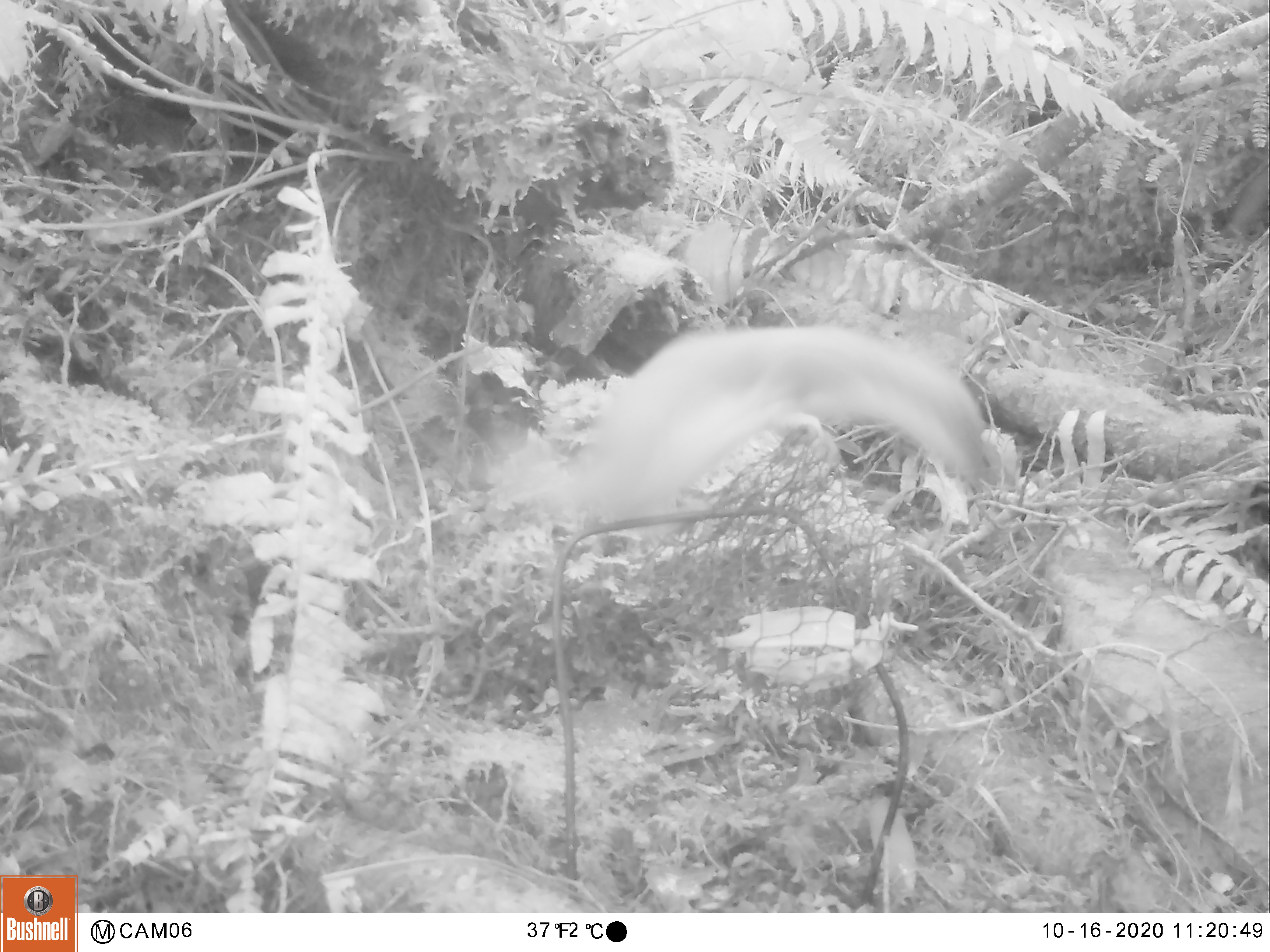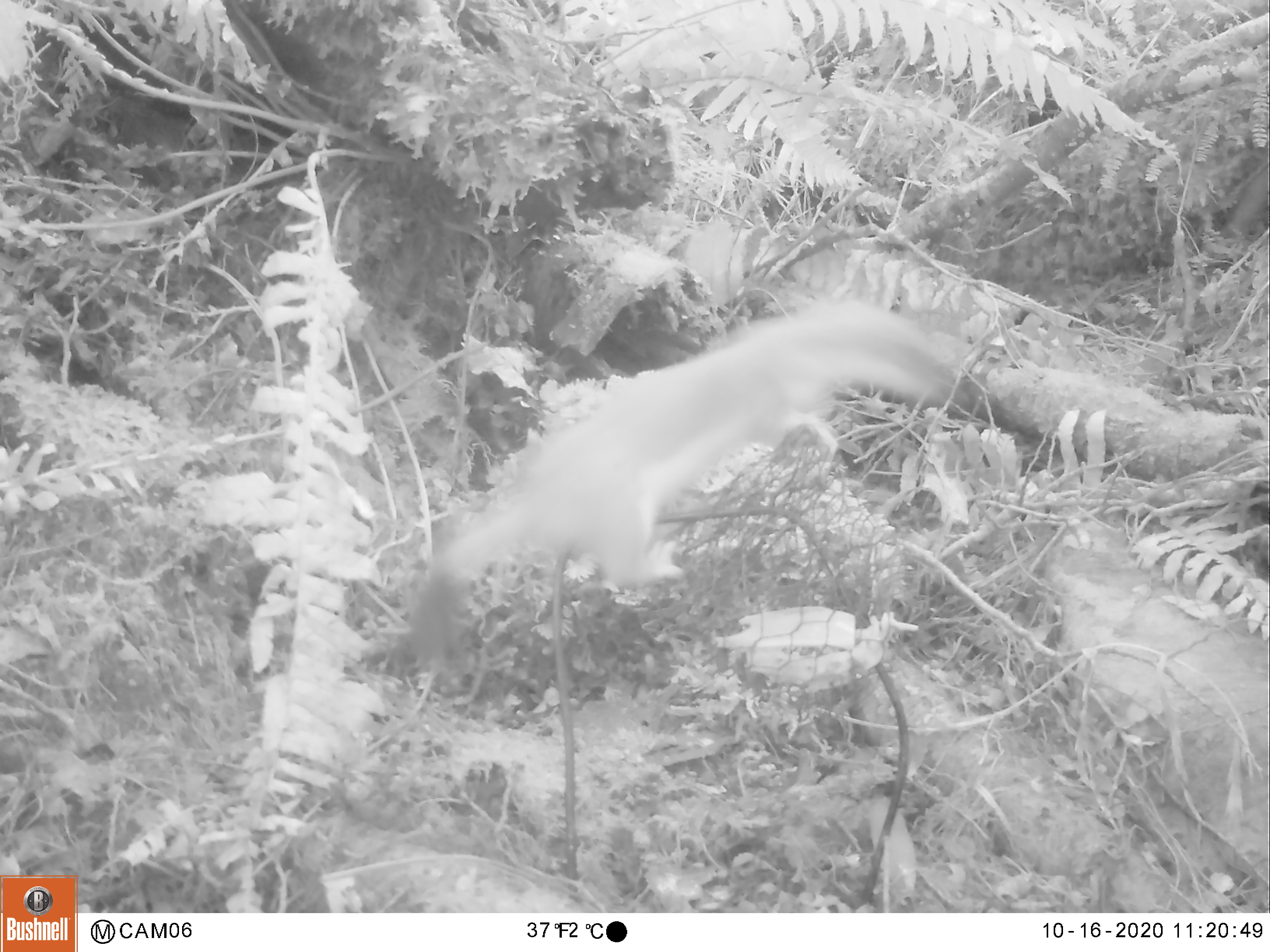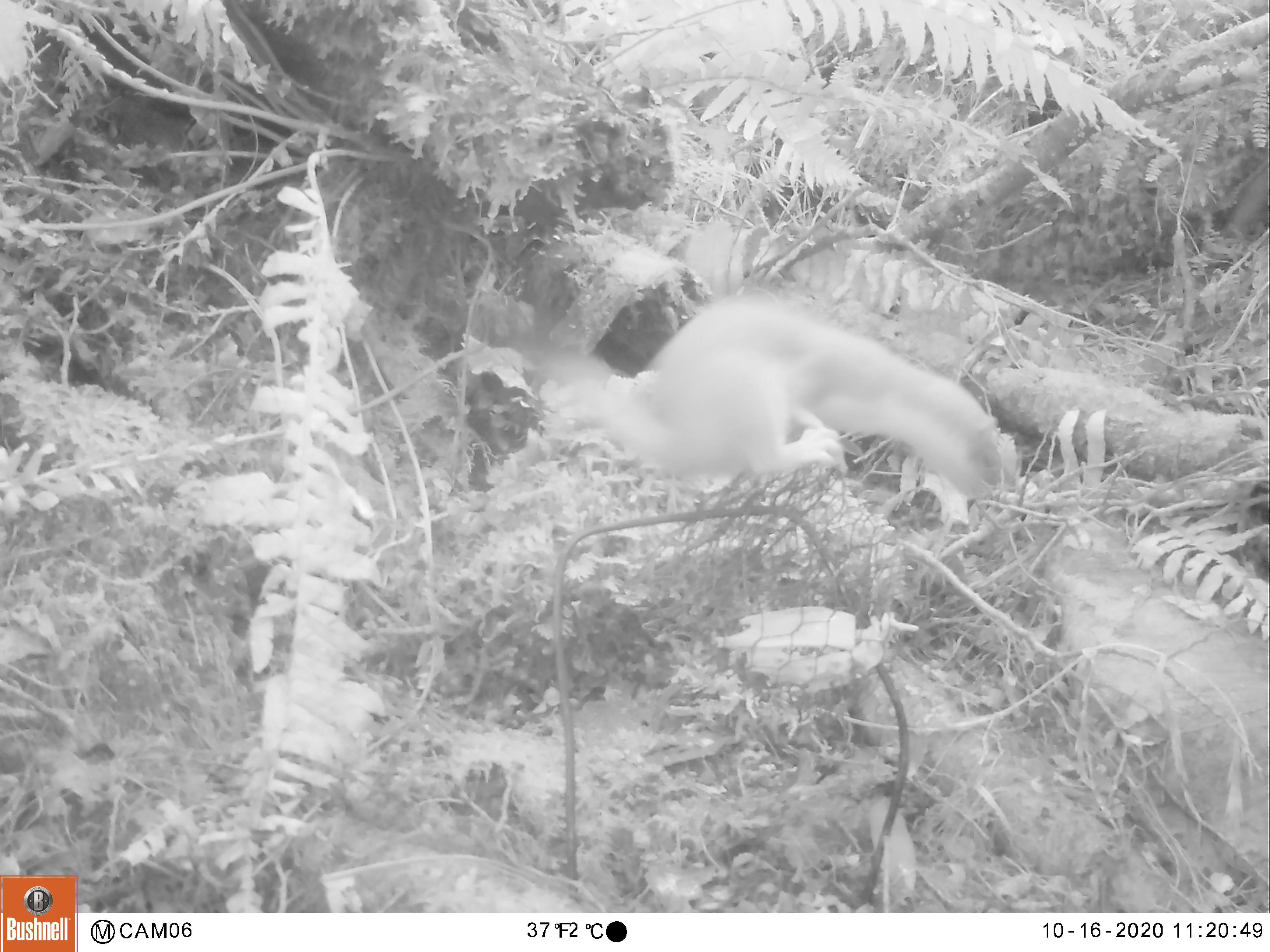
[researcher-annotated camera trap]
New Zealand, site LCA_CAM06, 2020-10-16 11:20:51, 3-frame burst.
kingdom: Animalia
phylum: Chordata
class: Mammalia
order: Carnivora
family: Mustelidae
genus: Mustela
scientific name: Mustela erminea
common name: stoat